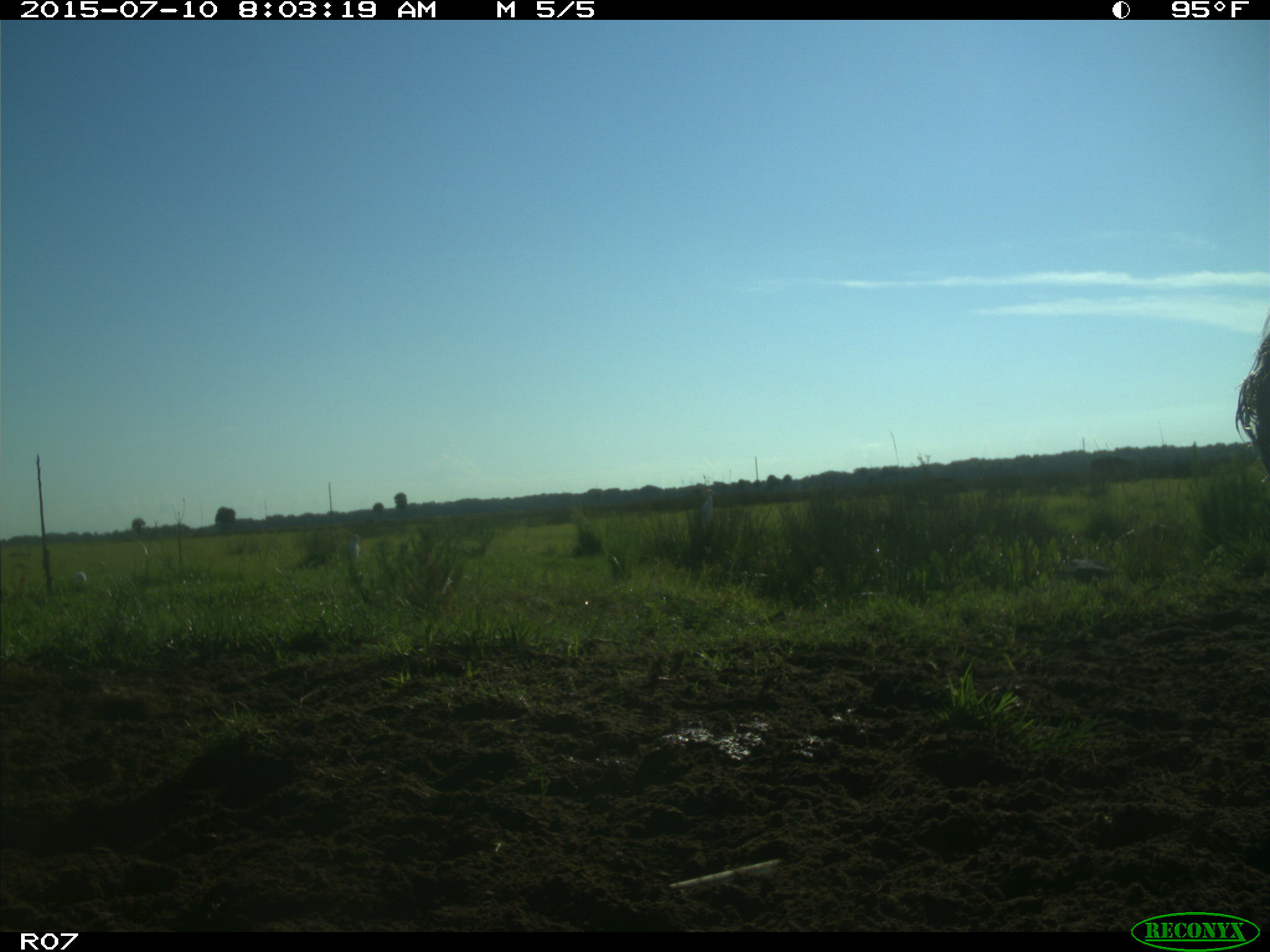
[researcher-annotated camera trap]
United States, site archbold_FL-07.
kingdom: Animalia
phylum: Chordata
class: Mammalia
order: Artiodactyla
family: Bovidae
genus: Bos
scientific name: Bos taurus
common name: domestic cow